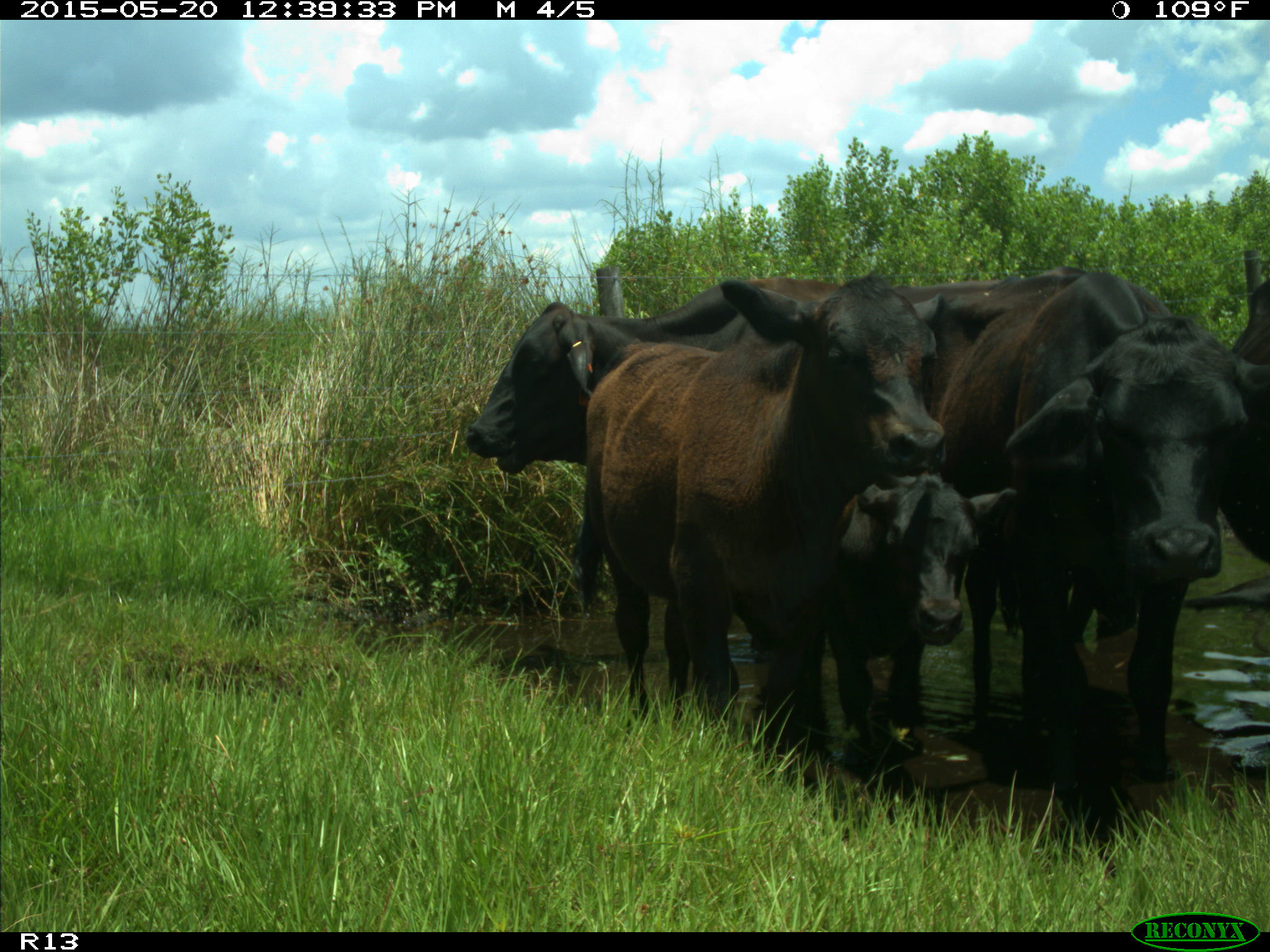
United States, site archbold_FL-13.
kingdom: Animalia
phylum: Chordata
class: Mammalia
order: Artiodactyla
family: Bovidae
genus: Bos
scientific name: Bos taurus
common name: domestic cow